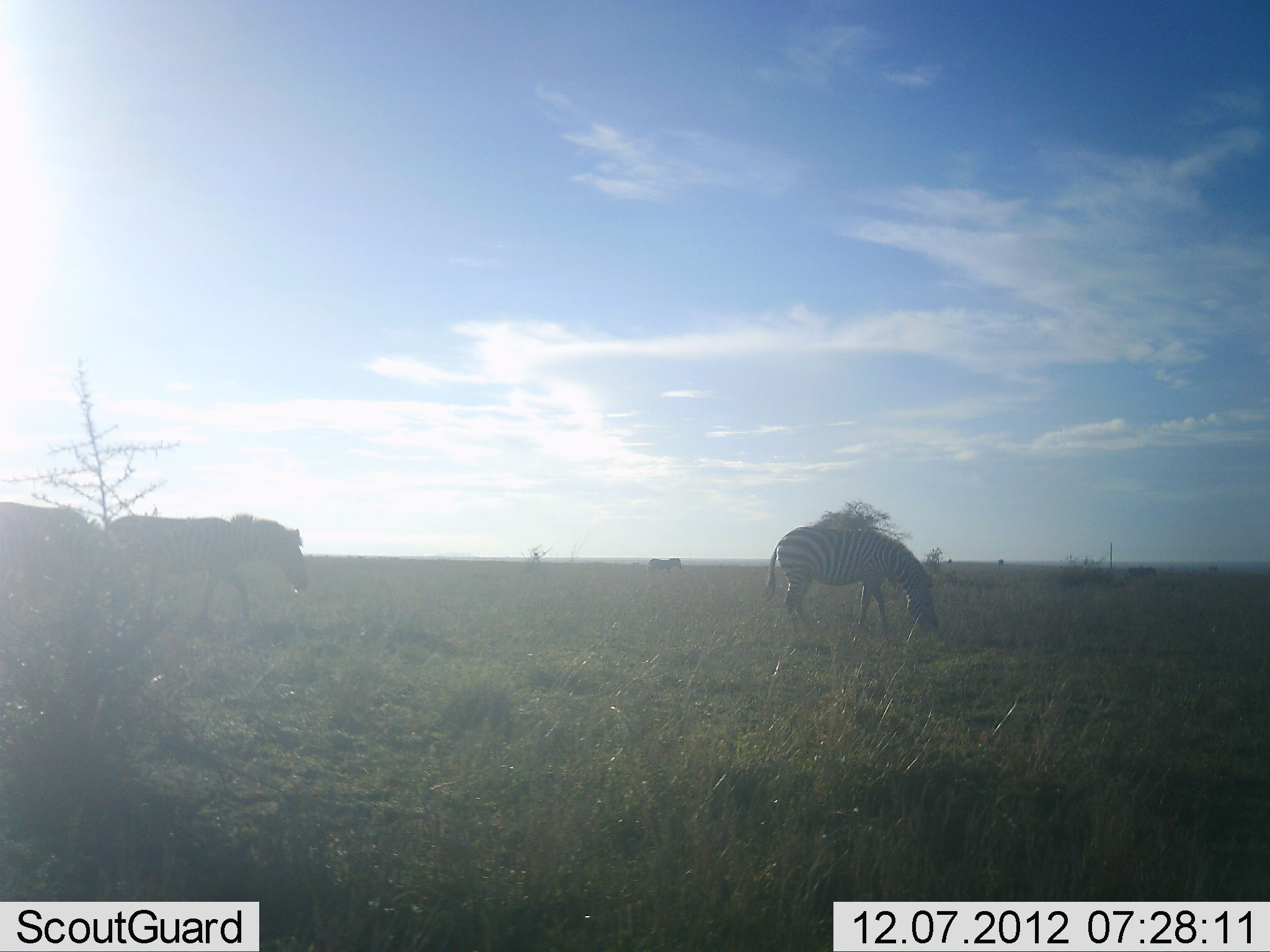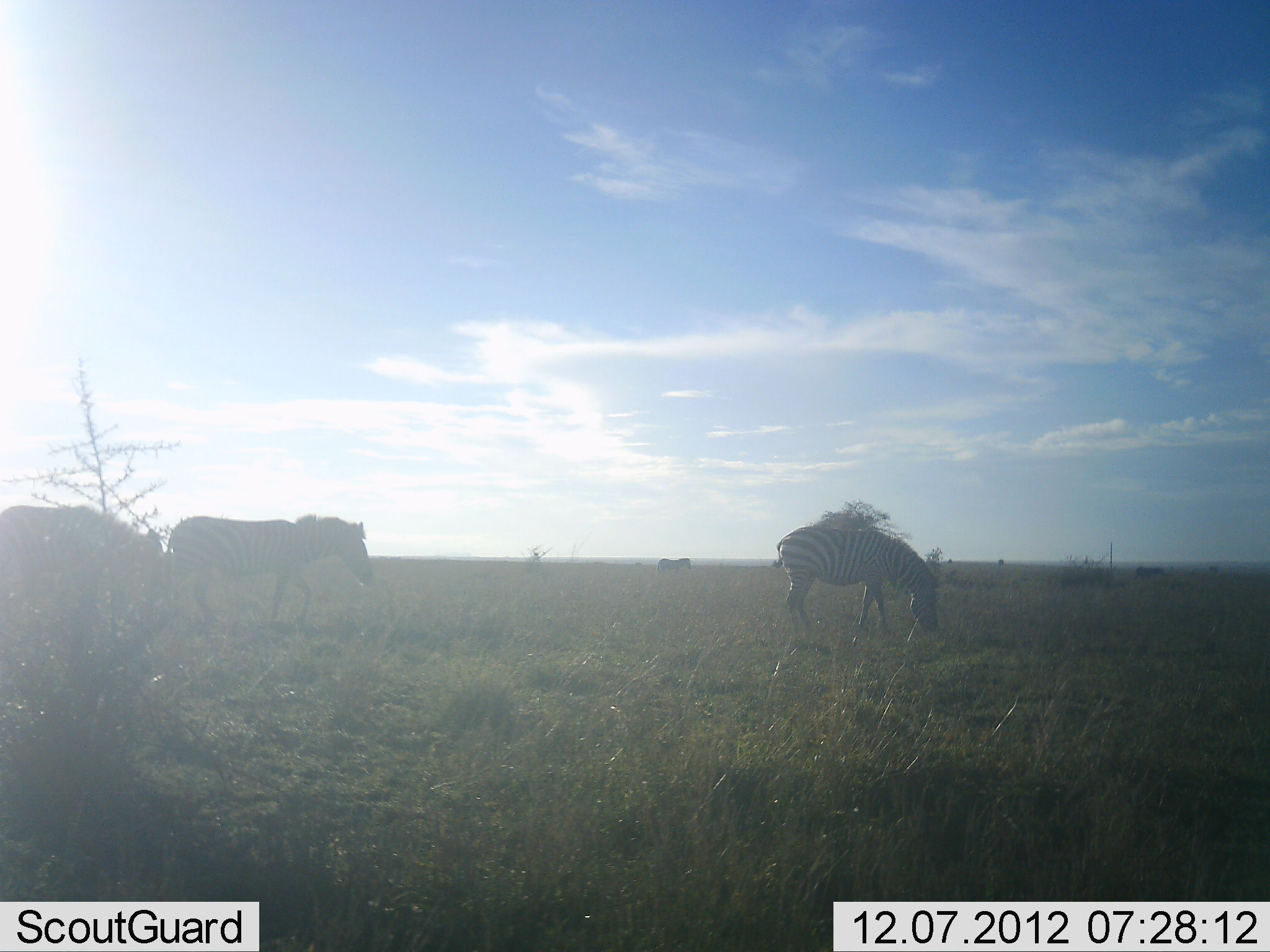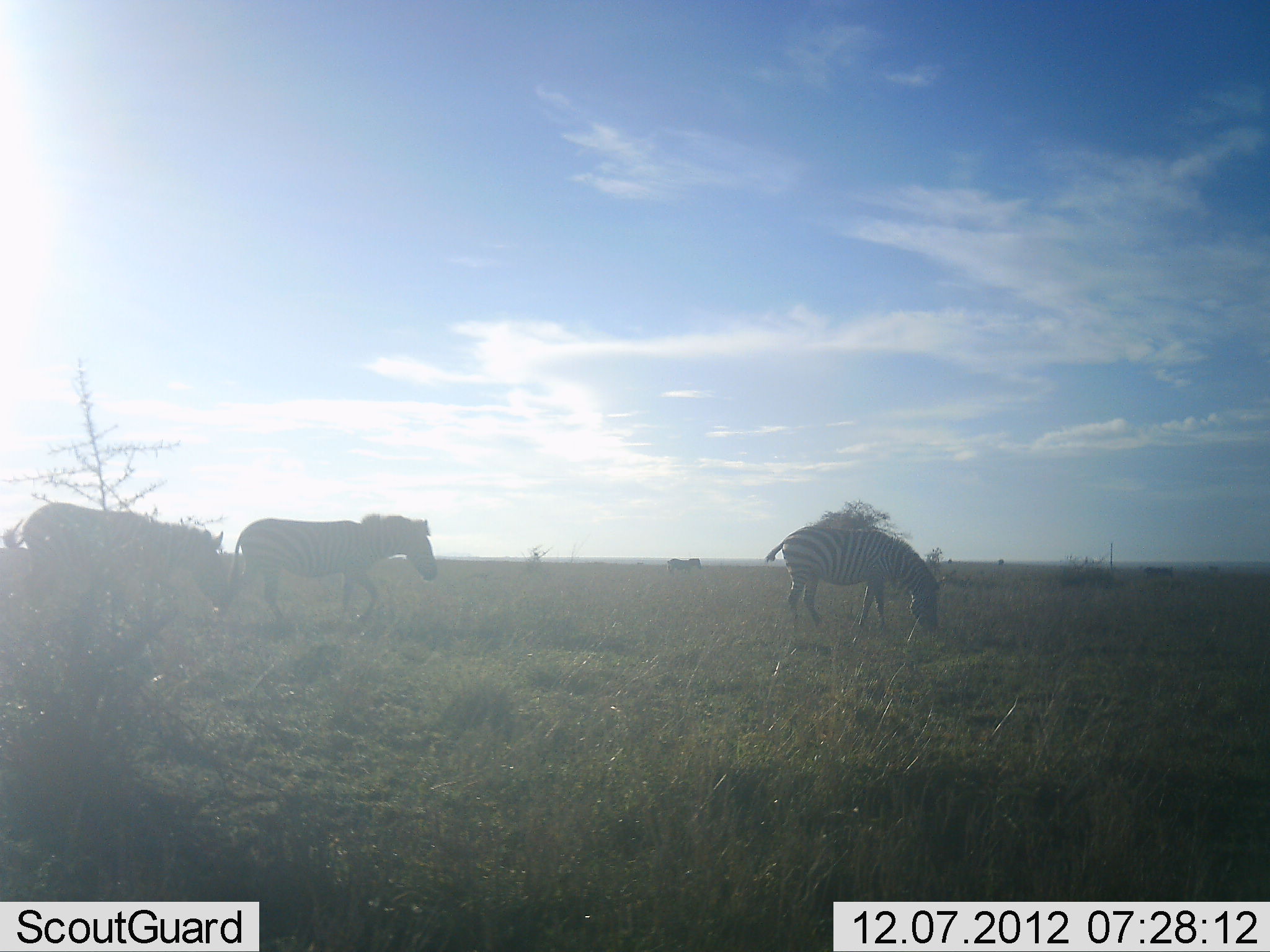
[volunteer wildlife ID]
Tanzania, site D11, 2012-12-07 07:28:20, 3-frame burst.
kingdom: Animalia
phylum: Chordata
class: Mammalia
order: Perissodactyla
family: Equidae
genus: Equus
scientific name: Equus quagga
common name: plains zebra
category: zebra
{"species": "zebra (plains zebra) (Equus quagga)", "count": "4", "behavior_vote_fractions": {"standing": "20%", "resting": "0%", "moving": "90%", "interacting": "0%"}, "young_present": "0%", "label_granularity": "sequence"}